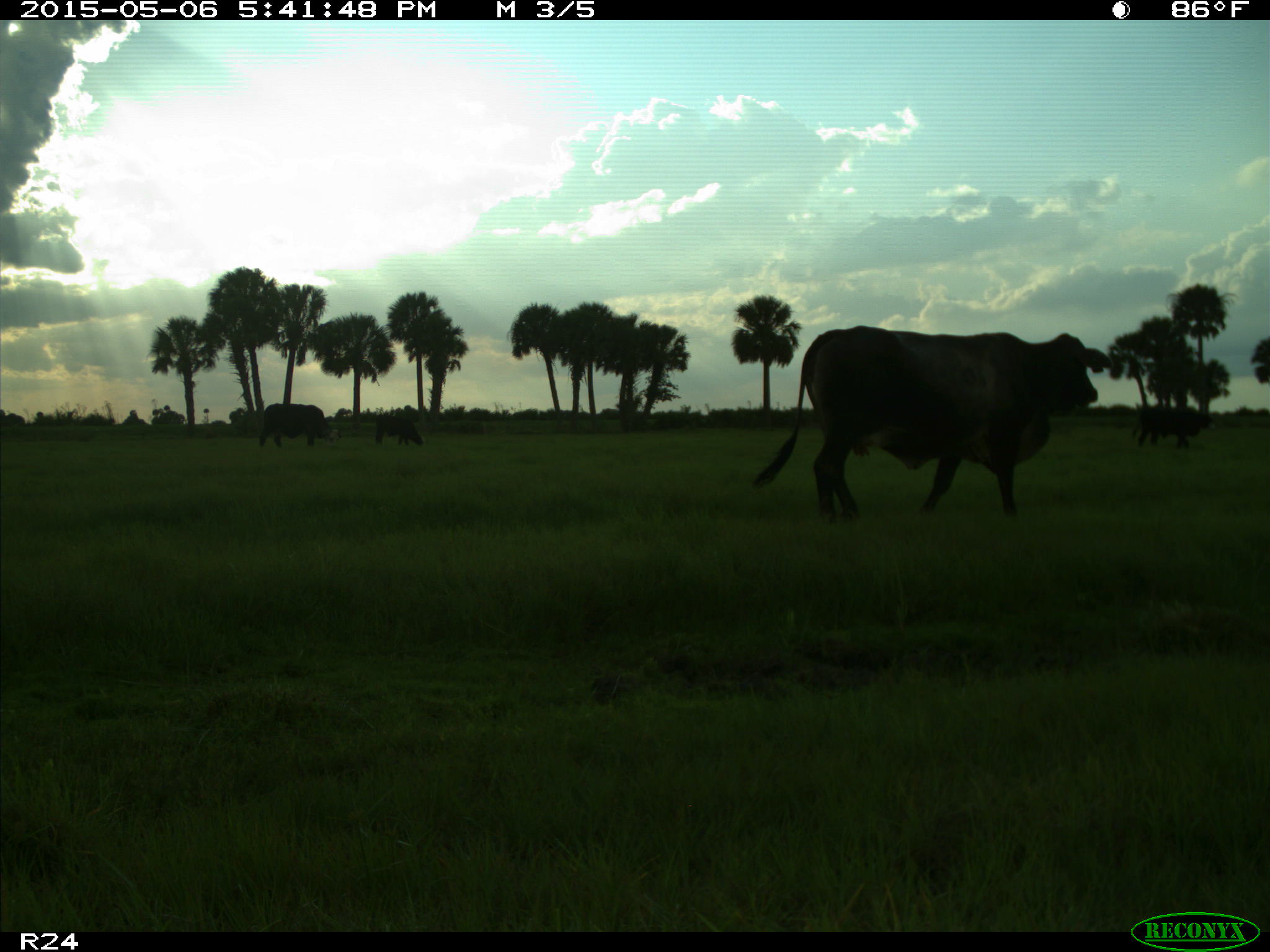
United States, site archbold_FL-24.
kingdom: Animalia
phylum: Chordata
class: Mammalia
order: Artiodactyla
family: Bovidae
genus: Bos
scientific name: Bos taurus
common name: domestic cow